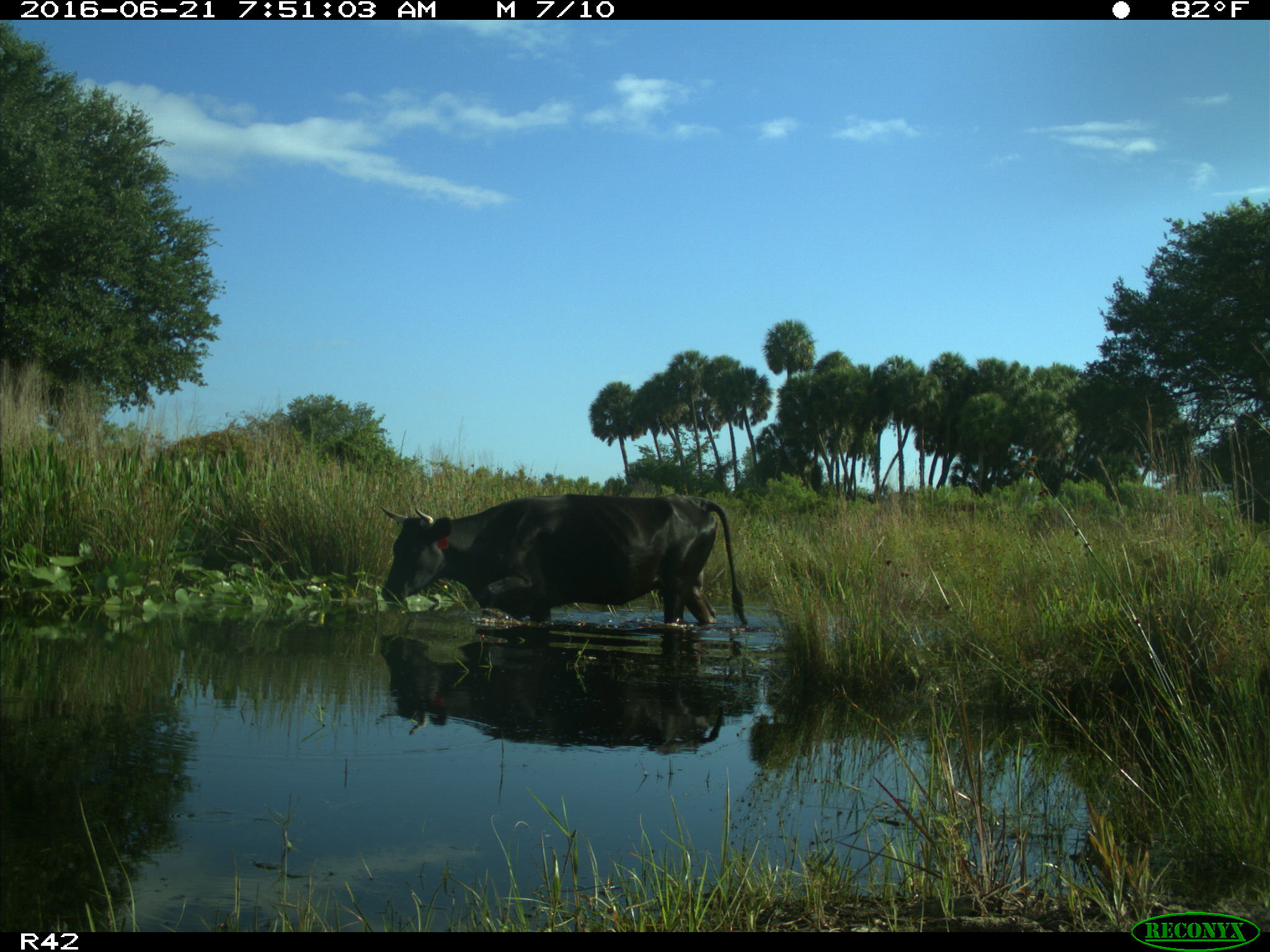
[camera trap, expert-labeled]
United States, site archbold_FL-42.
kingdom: Animalia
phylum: Chordata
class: Mammalia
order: Artiodactyla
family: Bovidae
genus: Bos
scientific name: Bos taurus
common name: domestic cow